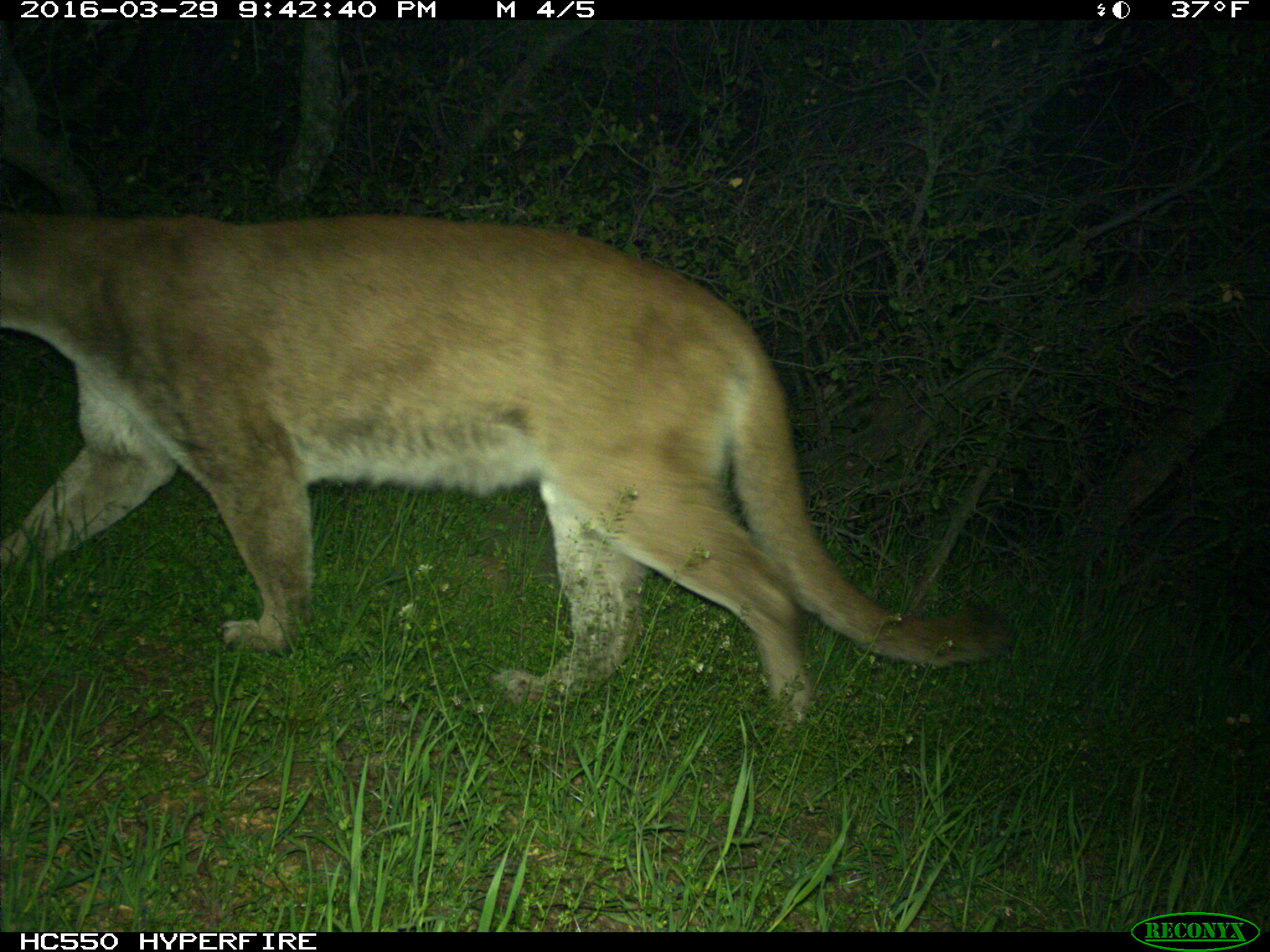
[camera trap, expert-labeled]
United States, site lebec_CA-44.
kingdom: Animalia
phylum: Chordata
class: Mammalia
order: Carnivora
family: Felidae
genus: Puma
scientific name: Puma concolor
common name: mountain lion